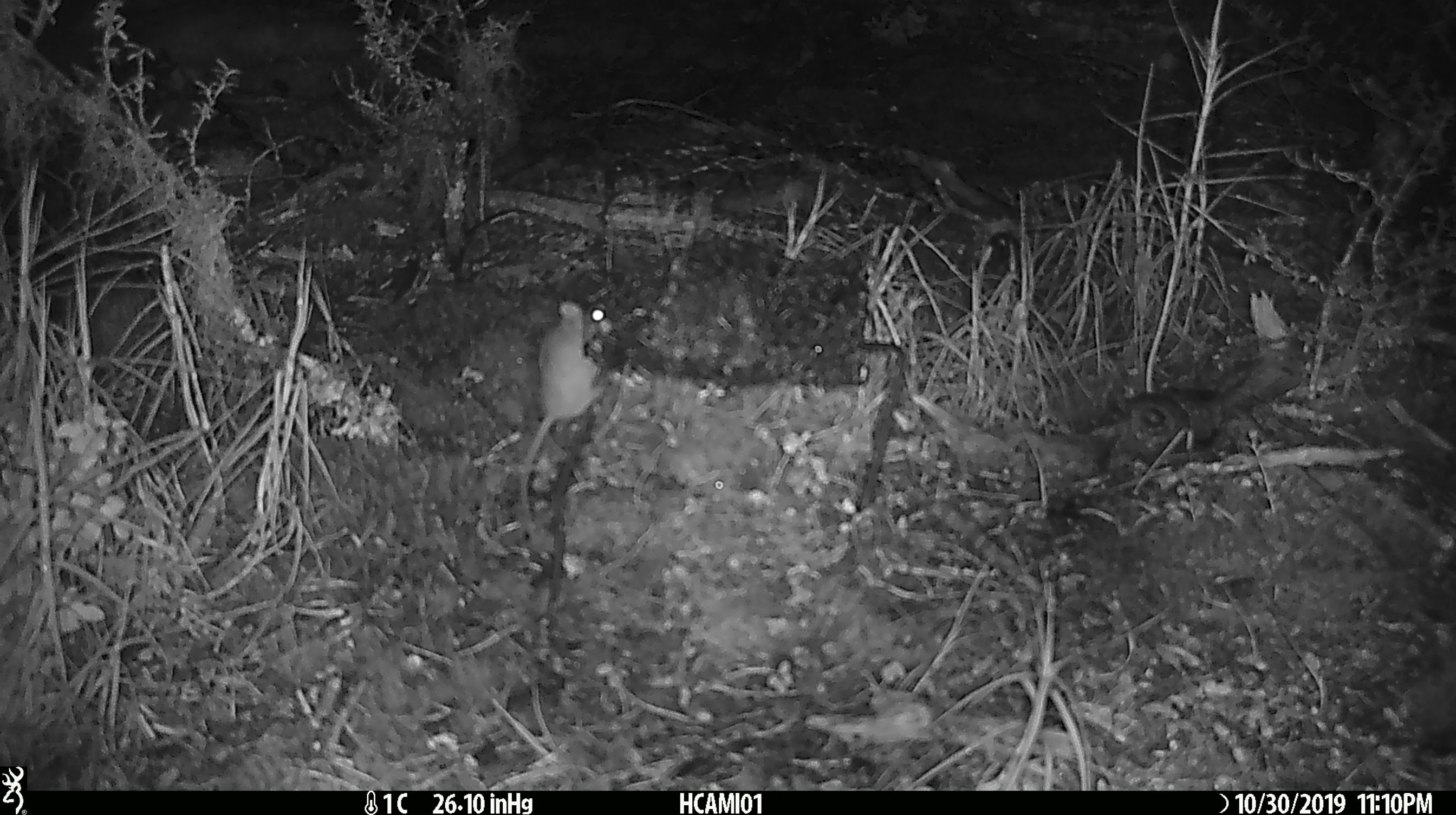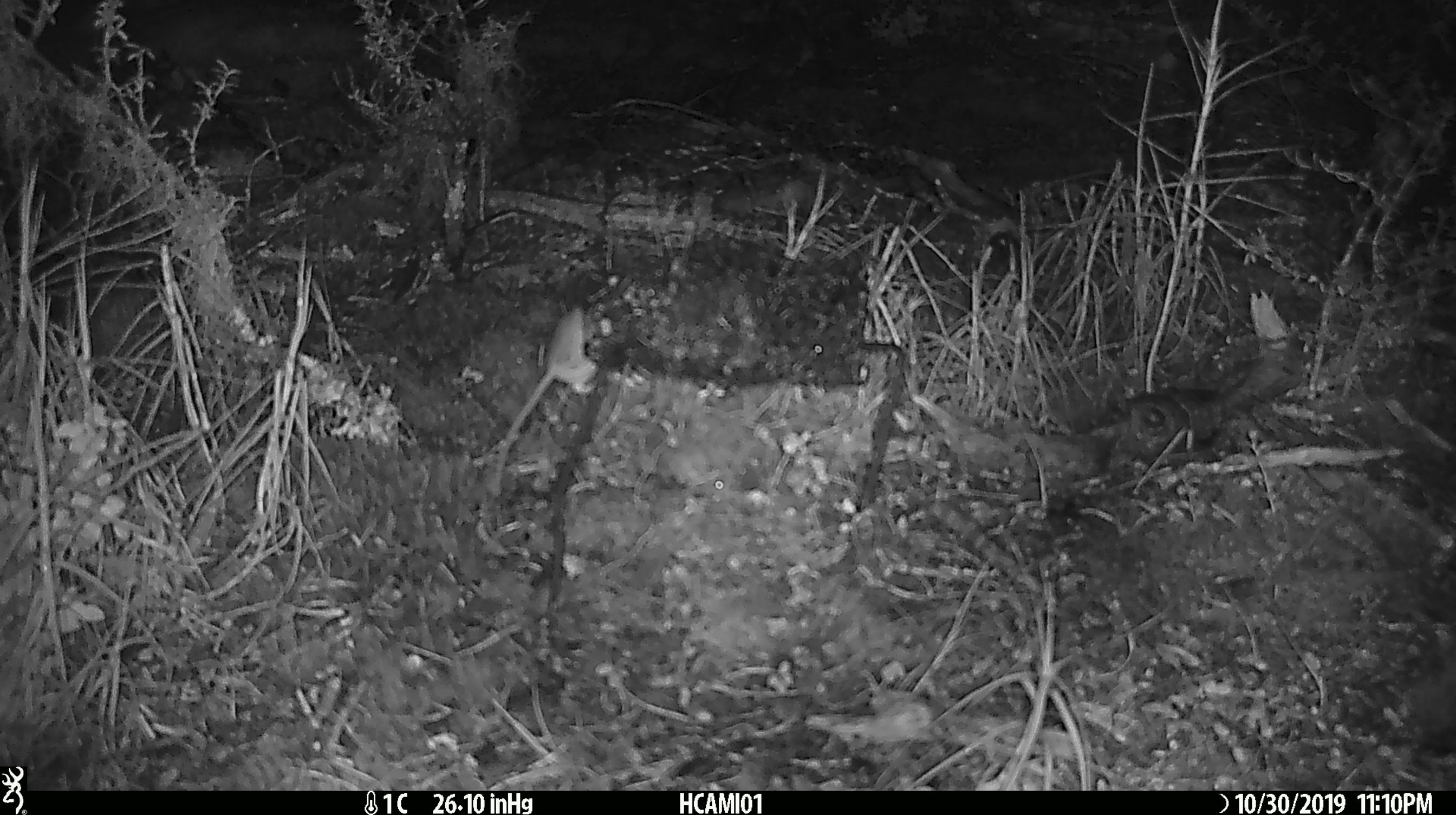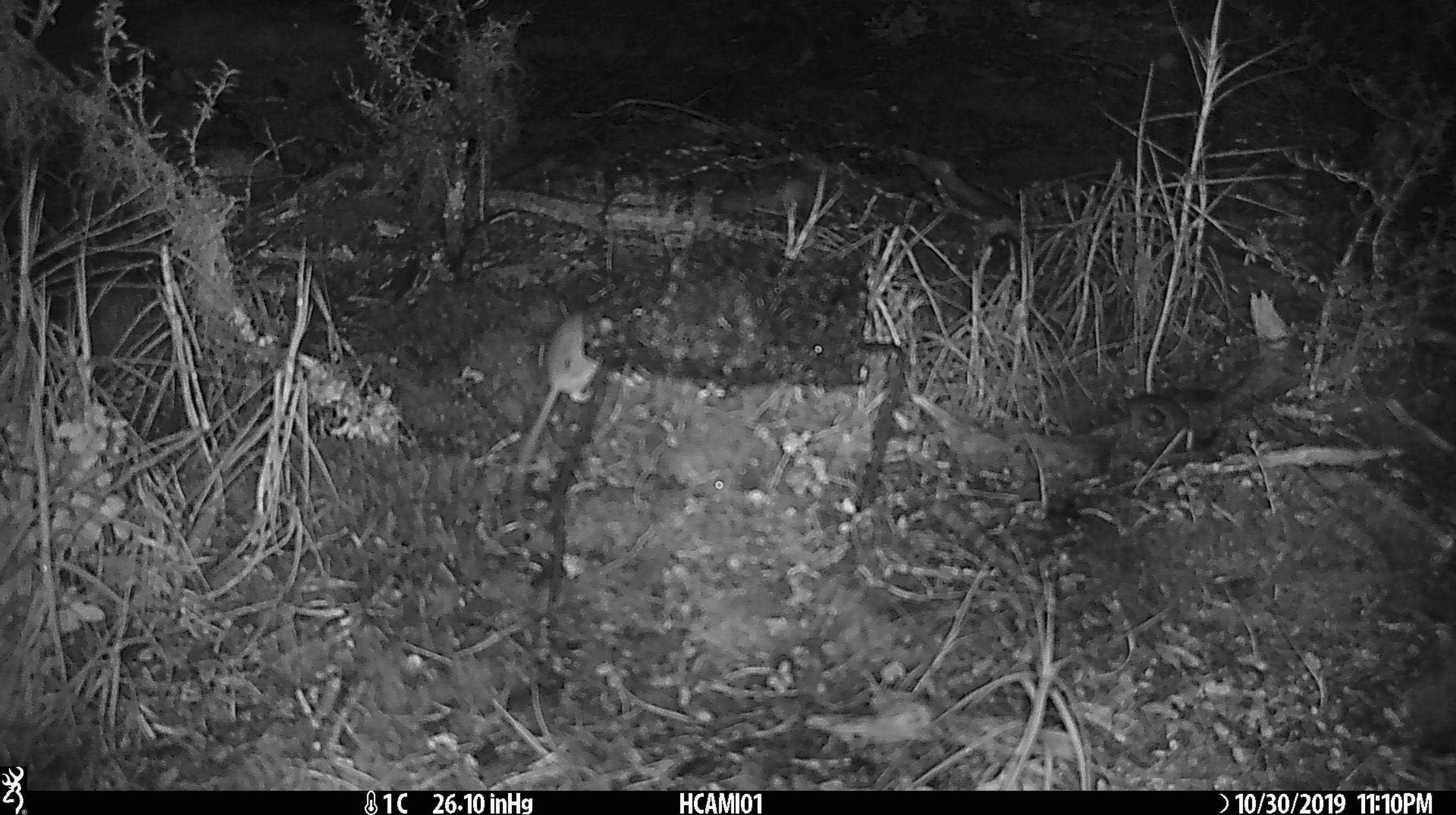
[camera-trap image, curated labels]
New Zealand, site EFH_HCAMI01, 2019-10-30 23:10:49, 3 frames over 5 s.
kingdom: Animalia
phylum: Chordata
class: Mammalia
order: Rodentia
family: Muridae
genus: Mus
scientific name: Mus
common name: mouse